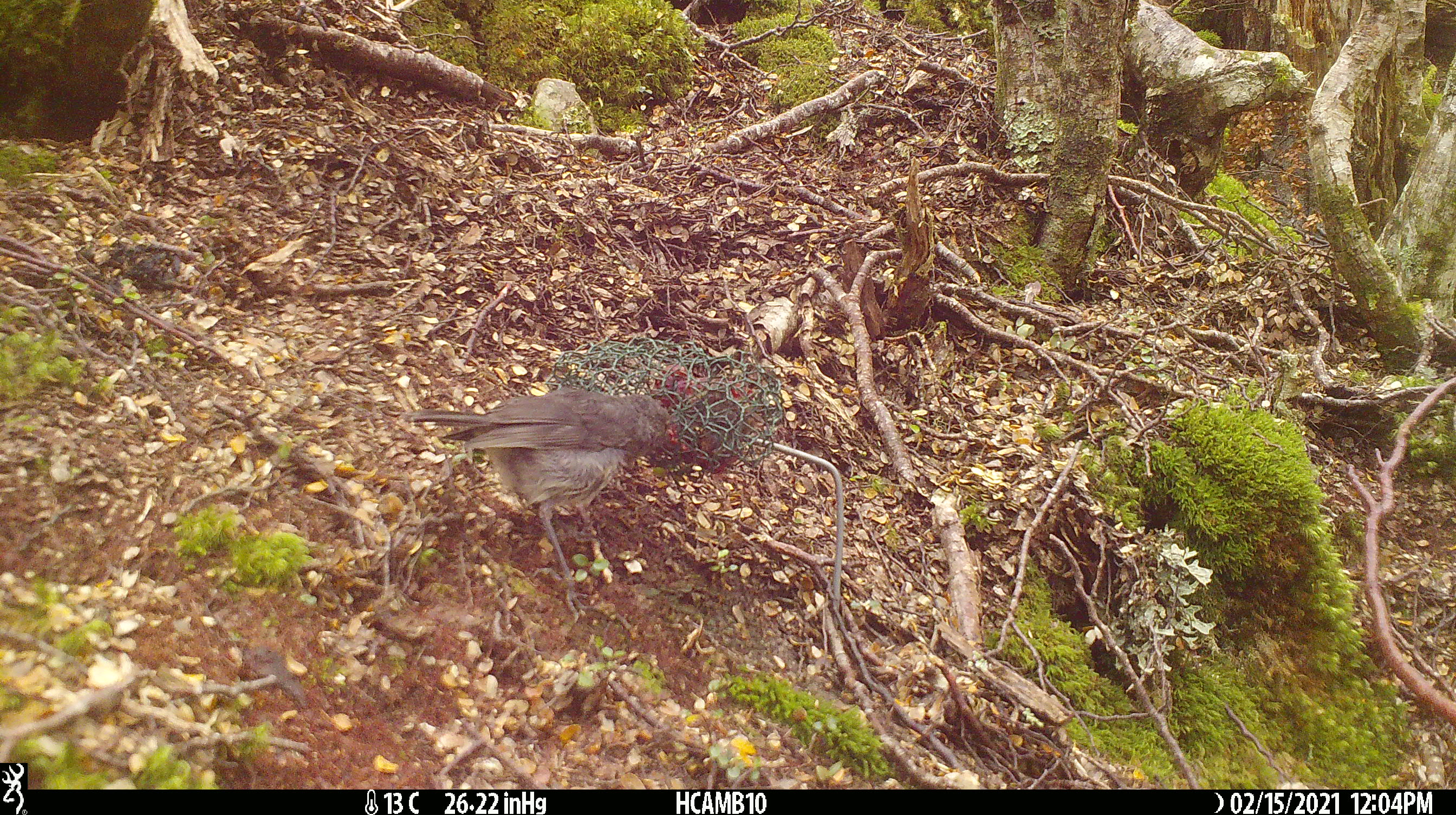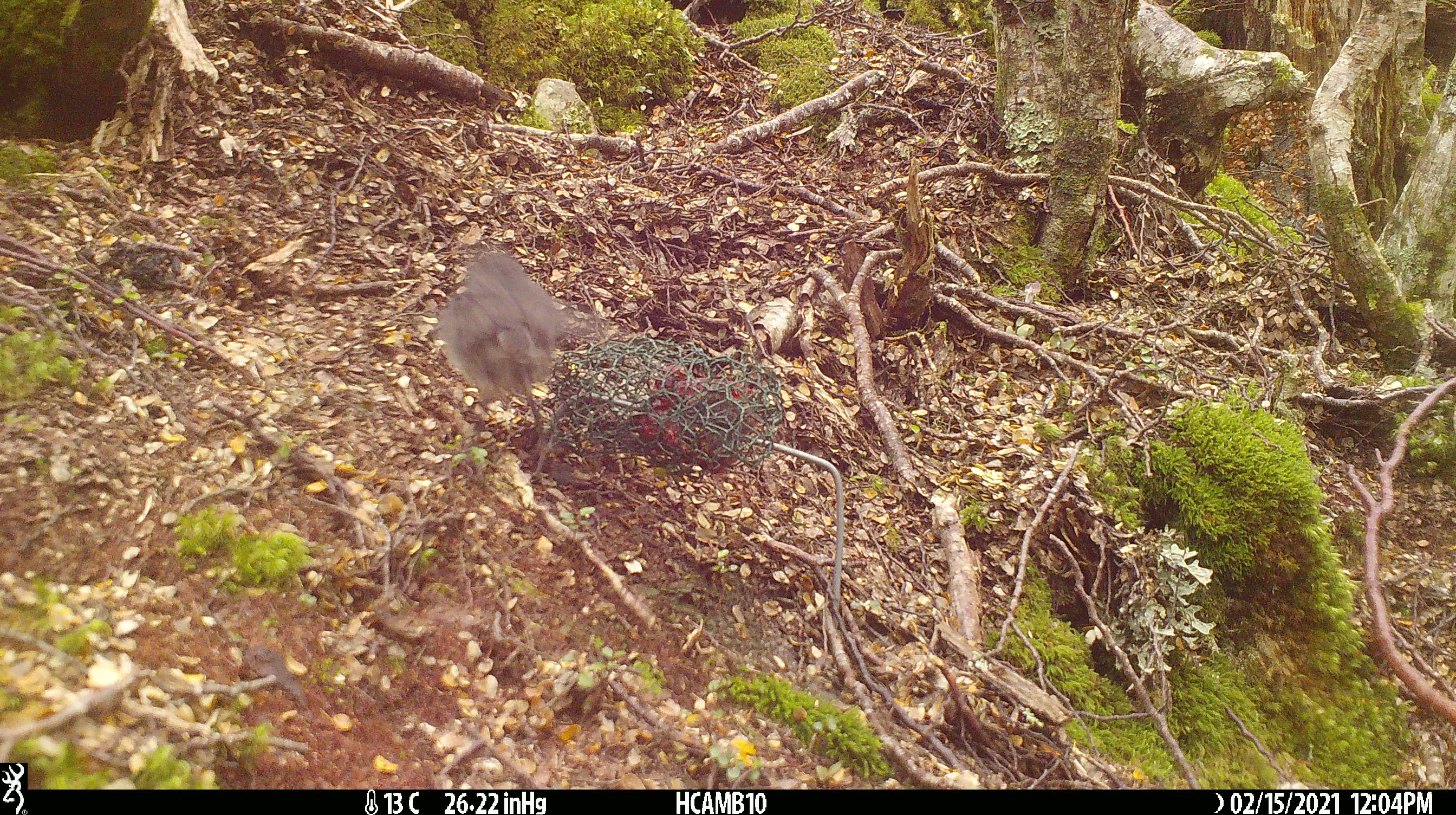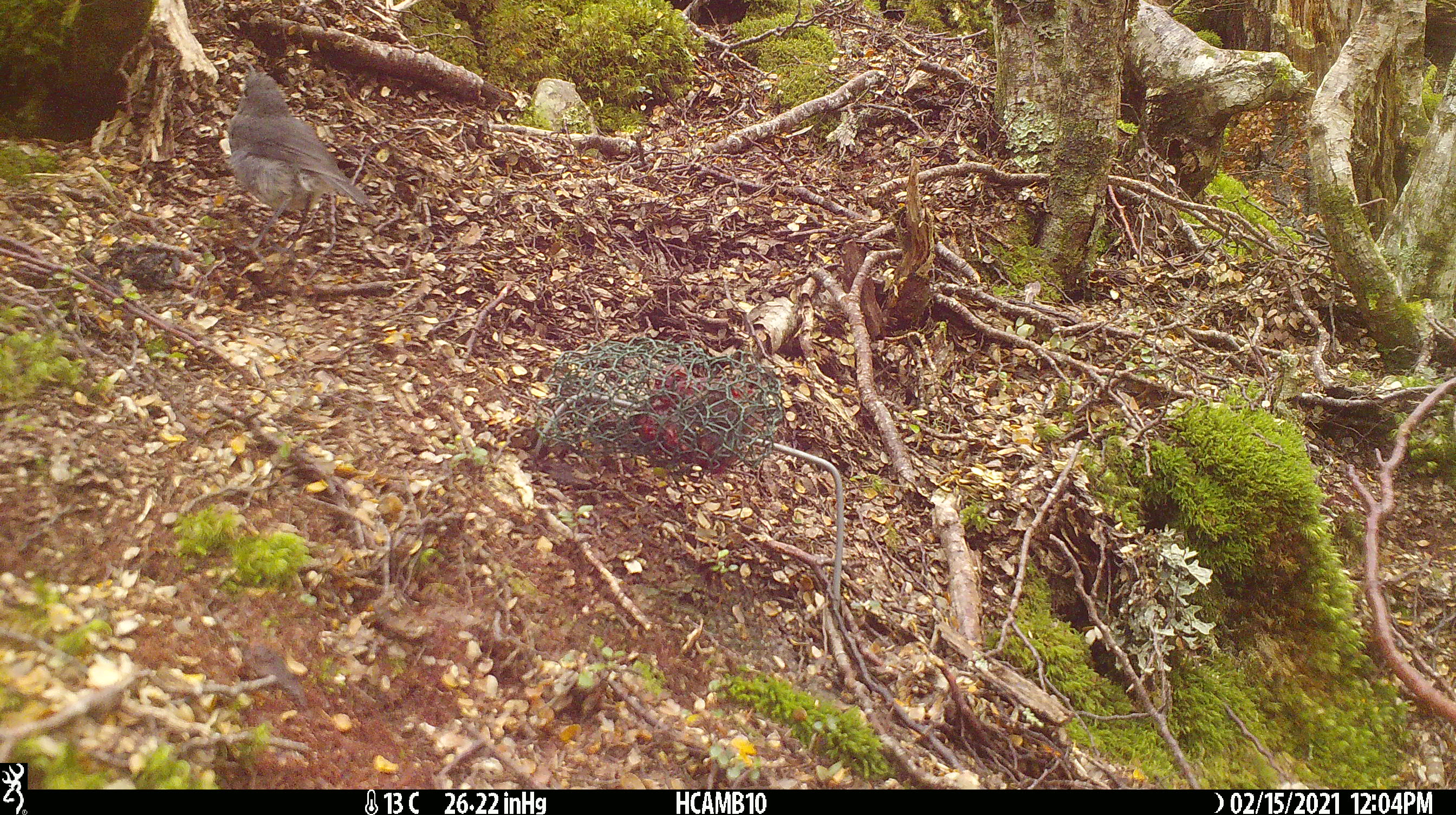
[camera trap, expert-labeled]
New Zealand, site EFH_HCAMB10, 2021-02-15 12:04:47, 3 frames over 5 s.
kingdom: Animalia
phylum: Chordata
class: Aves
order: Passeriformes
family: Petroicidae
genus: Petroica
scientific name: Petroica australis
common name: new zealand robin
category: robin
Robin (new zealand robin) (Petroica australis).